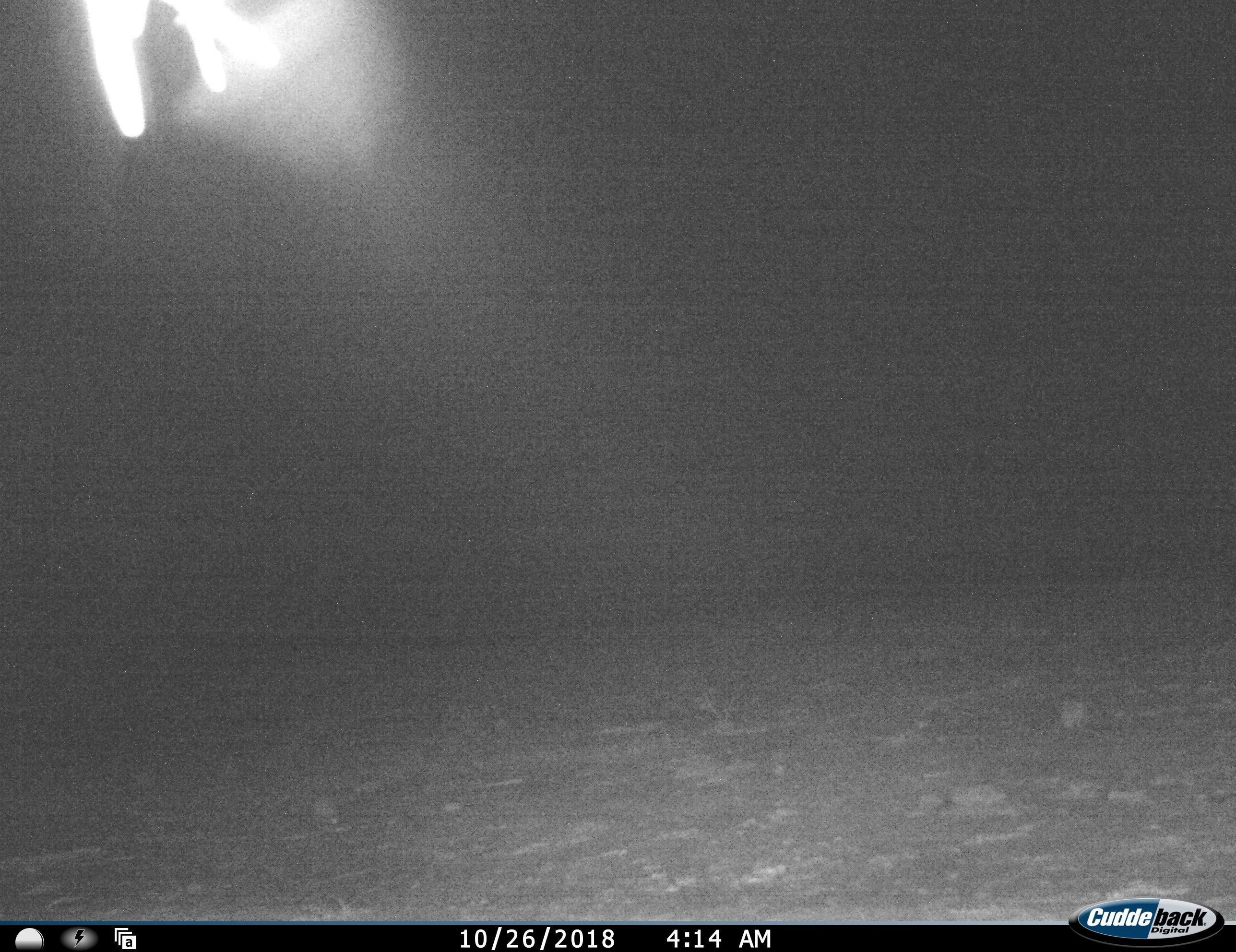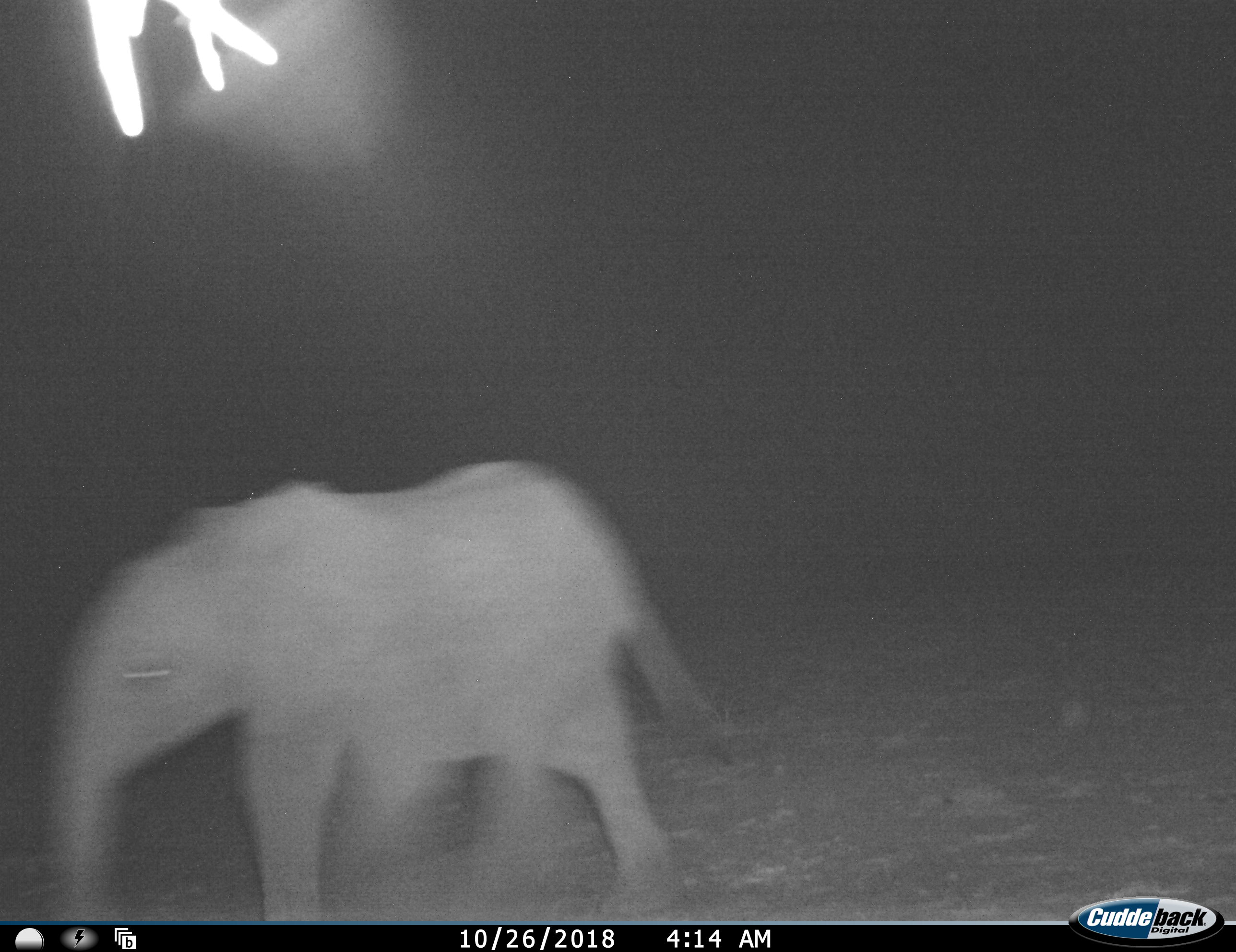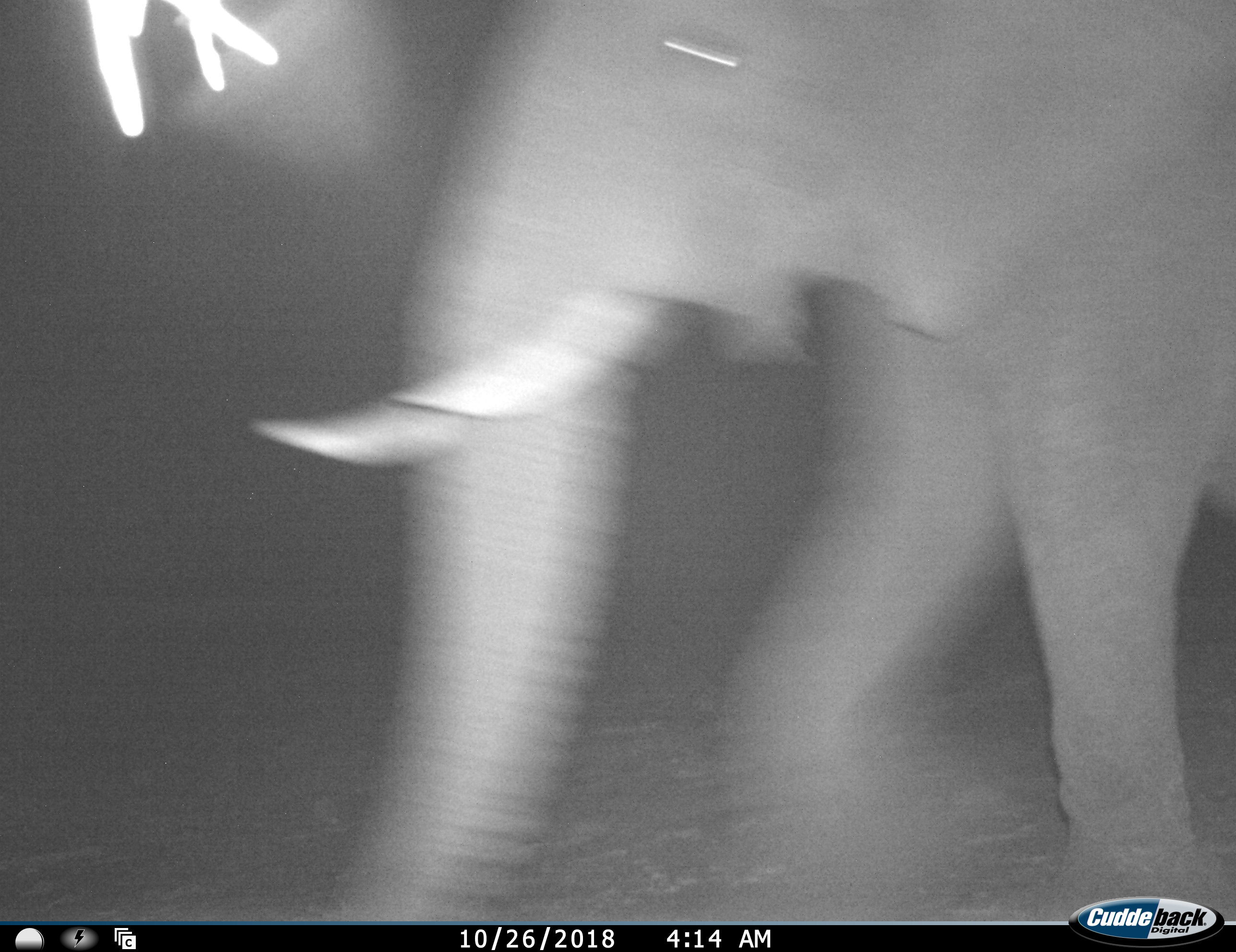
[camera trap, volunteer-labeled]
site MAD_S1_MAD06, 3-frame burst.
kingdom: Animalia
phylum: Chordata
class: Mammalia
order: Proboscidea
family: Elephantidae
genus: Loxodonta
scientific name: Loxodonta africana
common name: african bush elephant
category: elephant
Elephant (african bush elephant) (Loxodonta africana), count 2. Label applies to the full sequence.